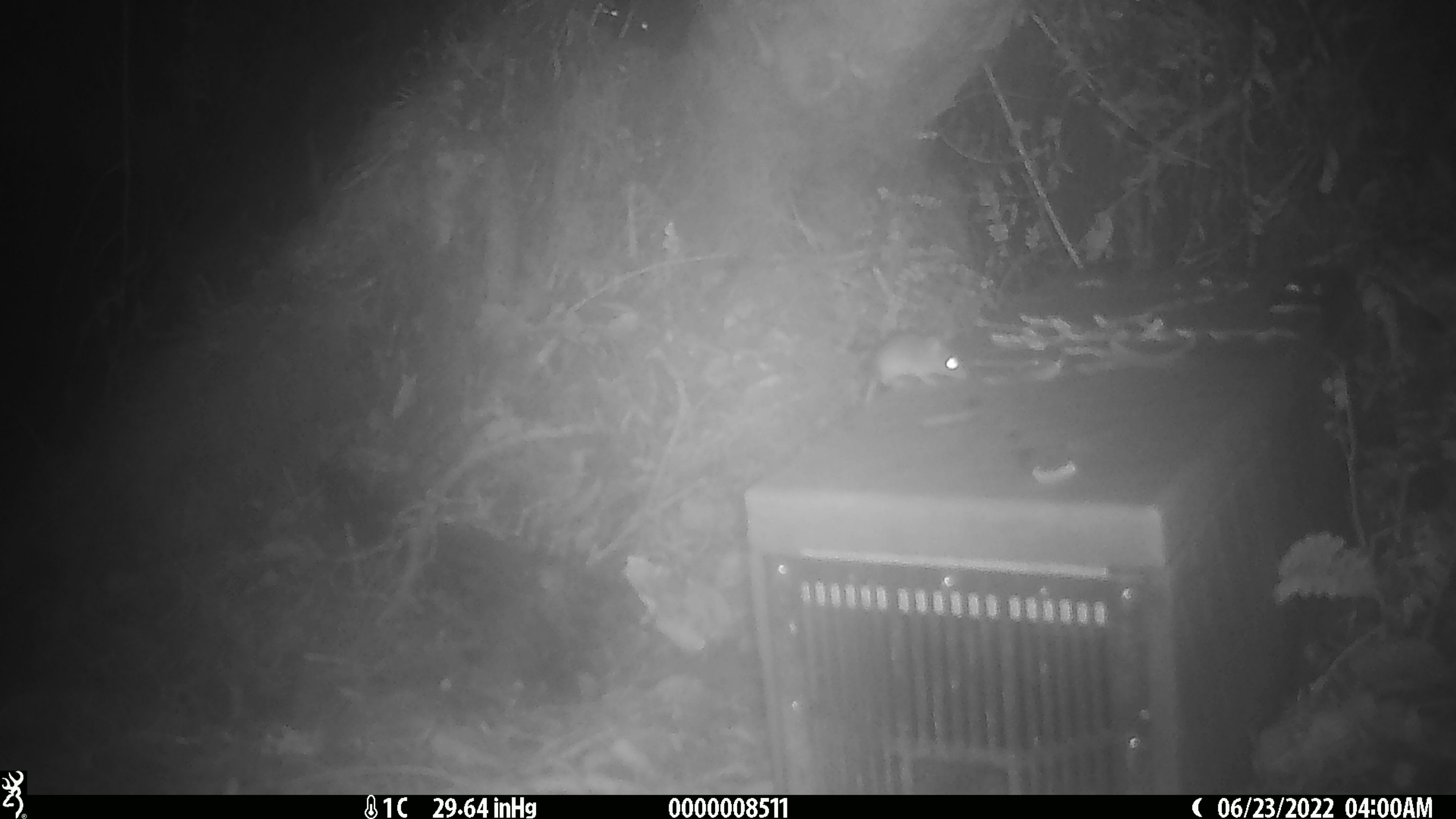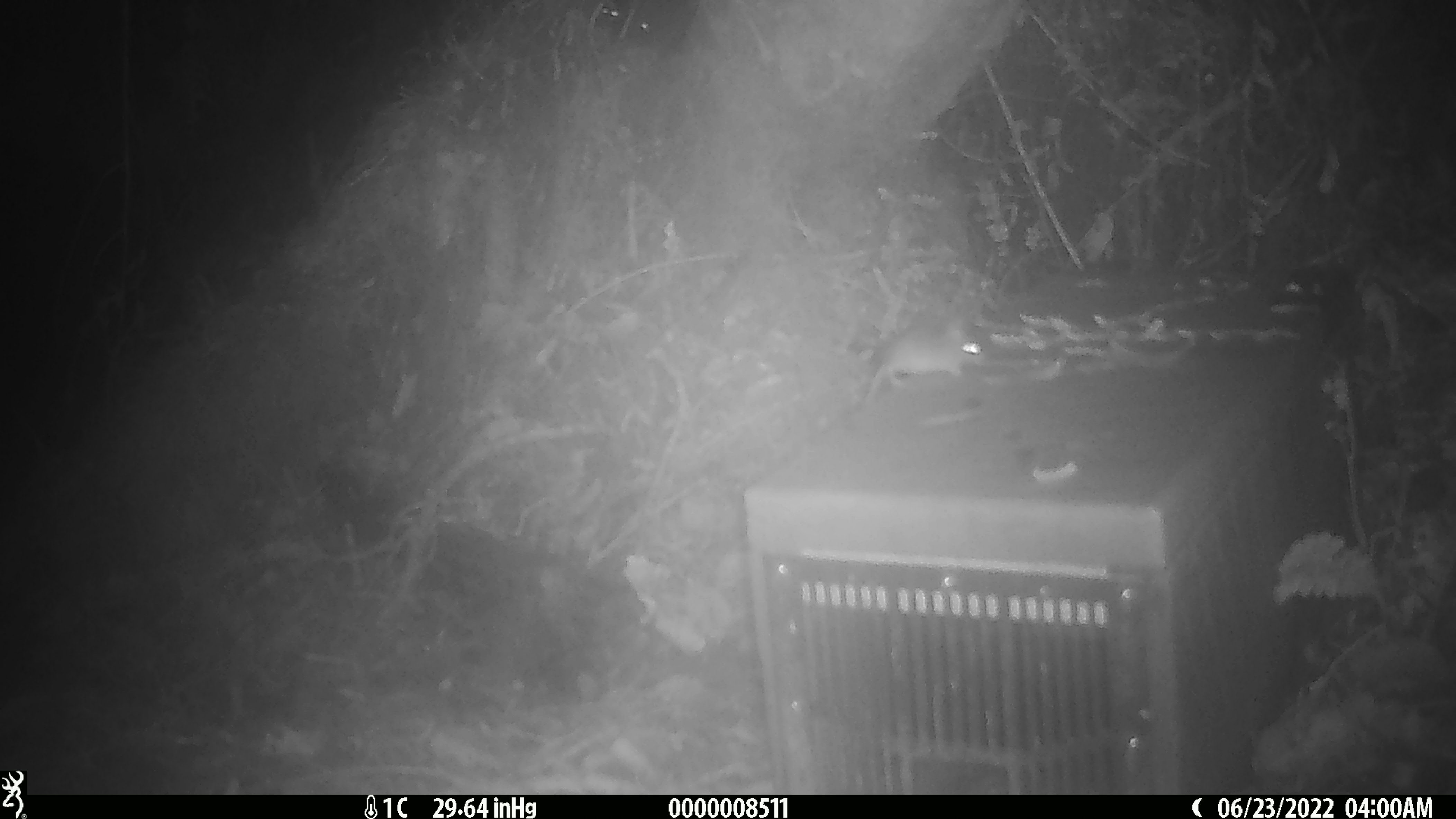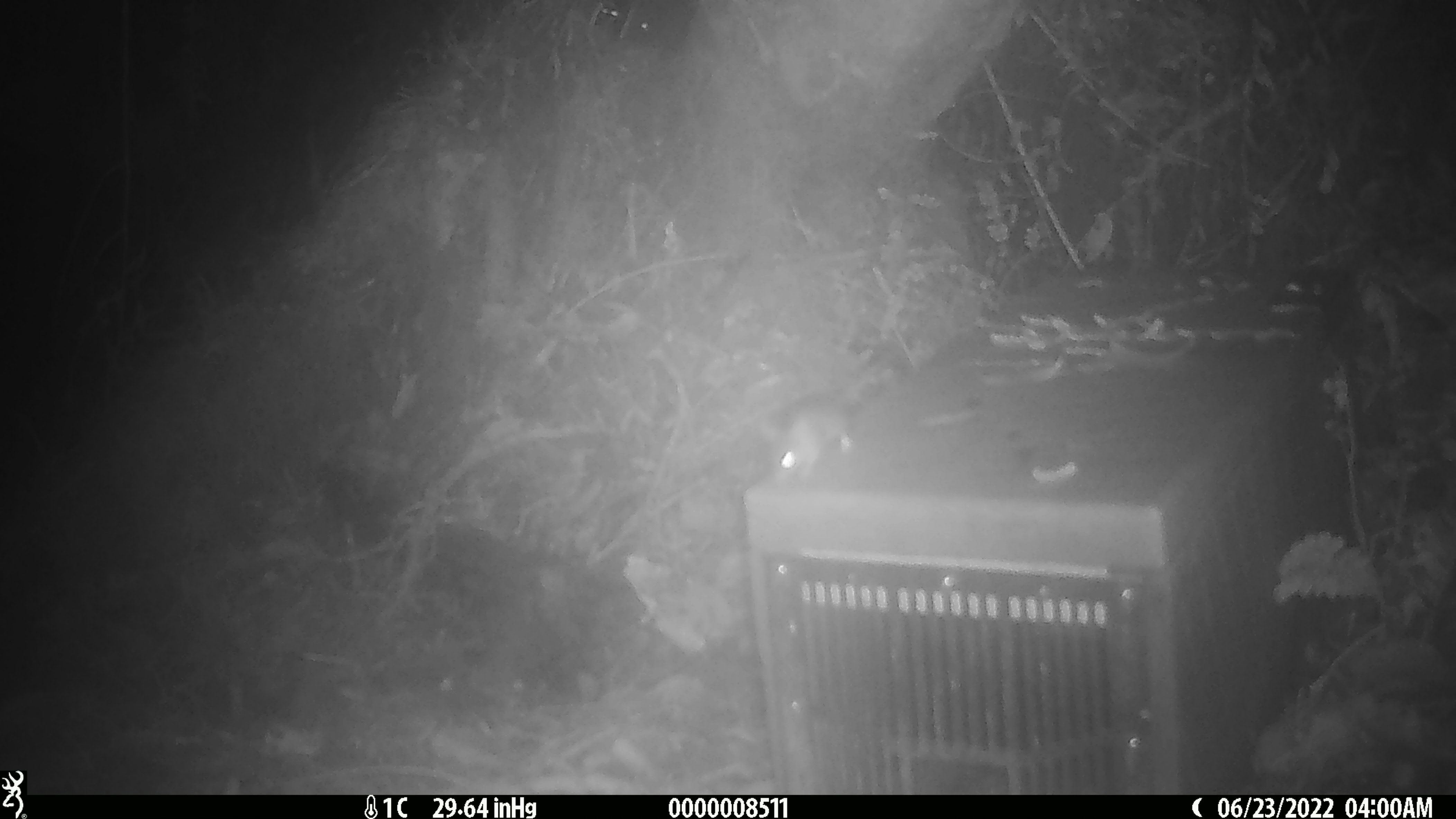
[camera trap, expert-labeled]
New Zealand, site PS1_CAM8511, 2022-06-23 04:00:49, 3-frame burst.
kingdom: Animalia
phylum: Chordata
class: Mammalia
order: Rodentia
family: Muridae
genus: Mus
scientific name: Mus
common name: mouse